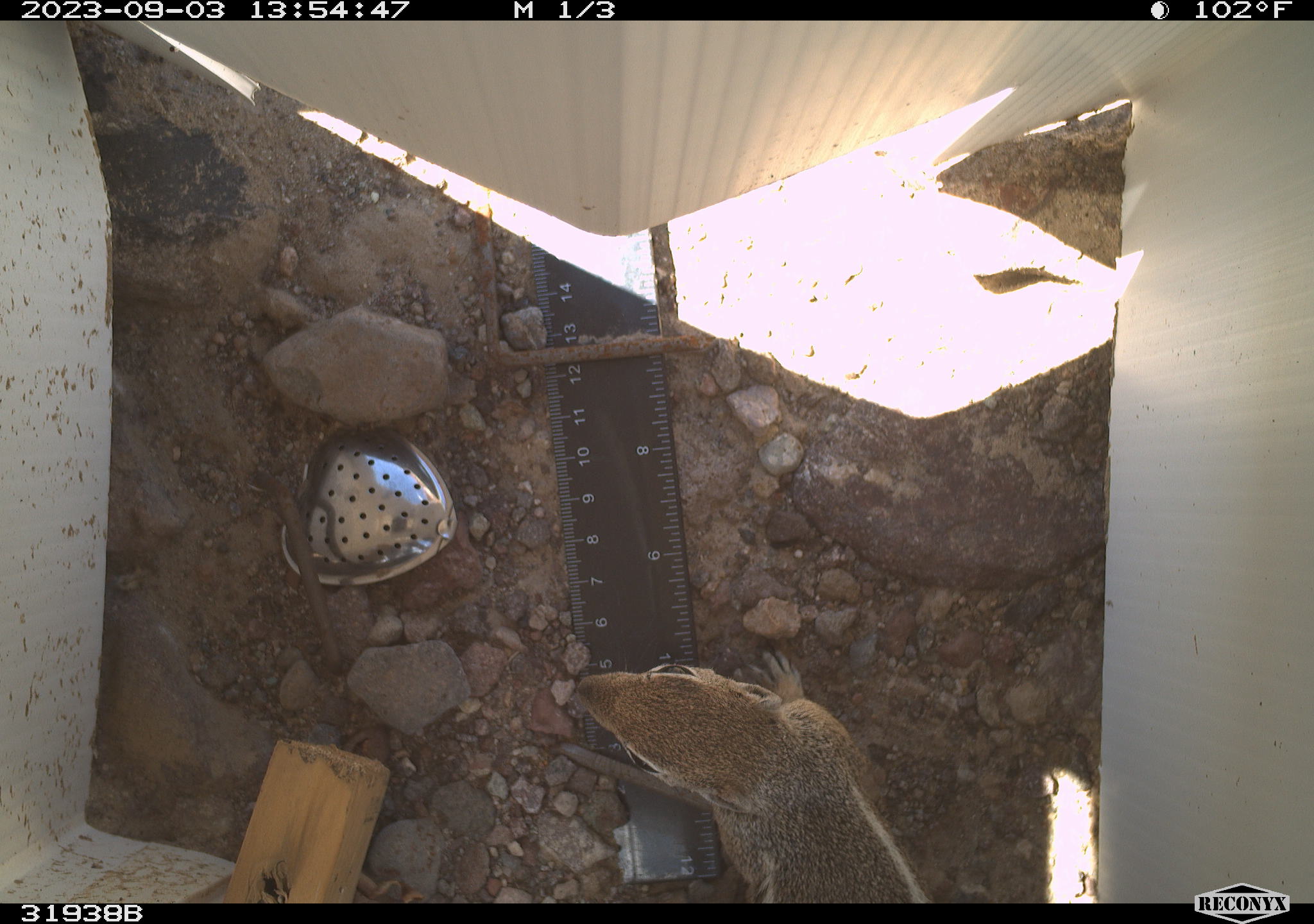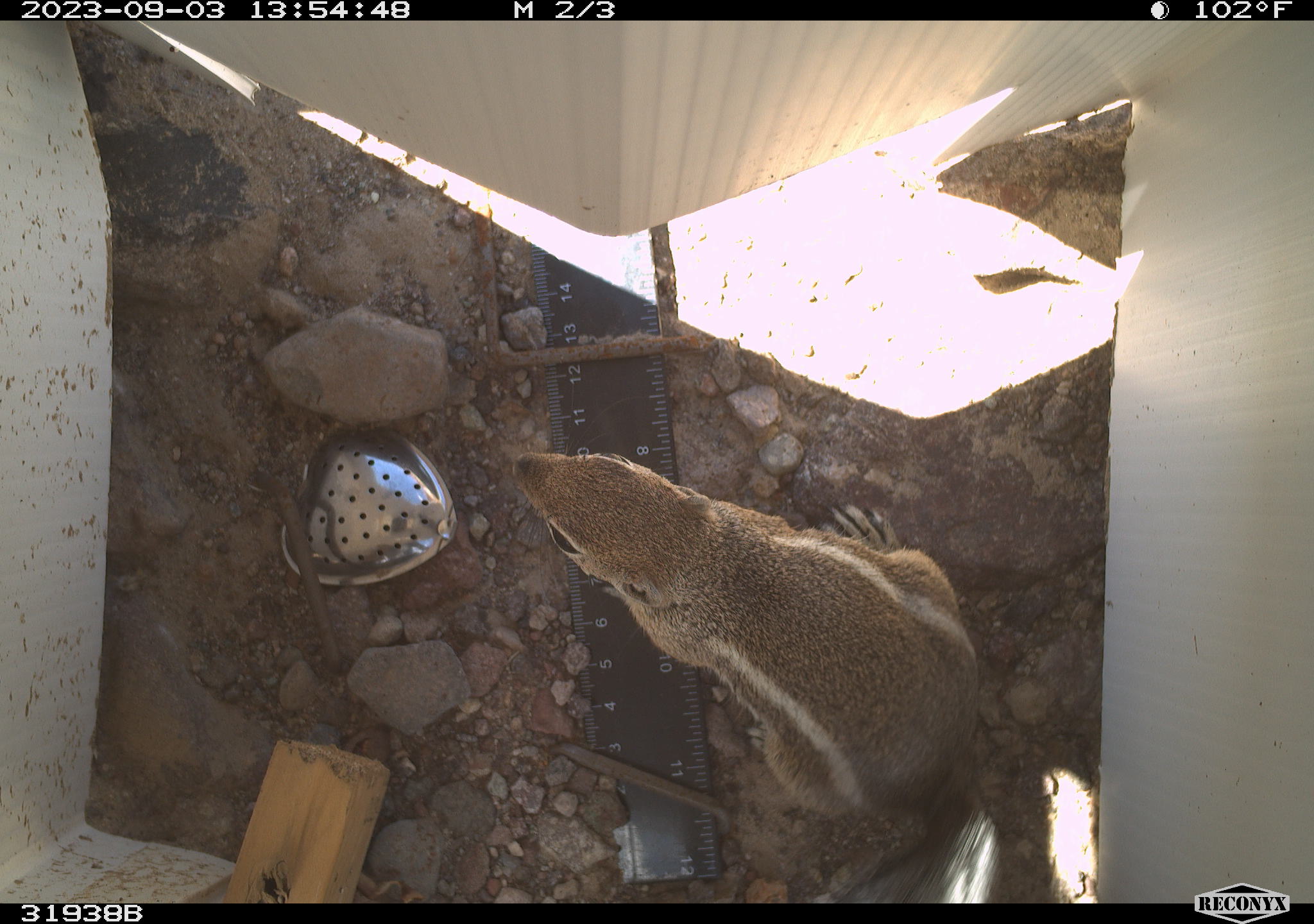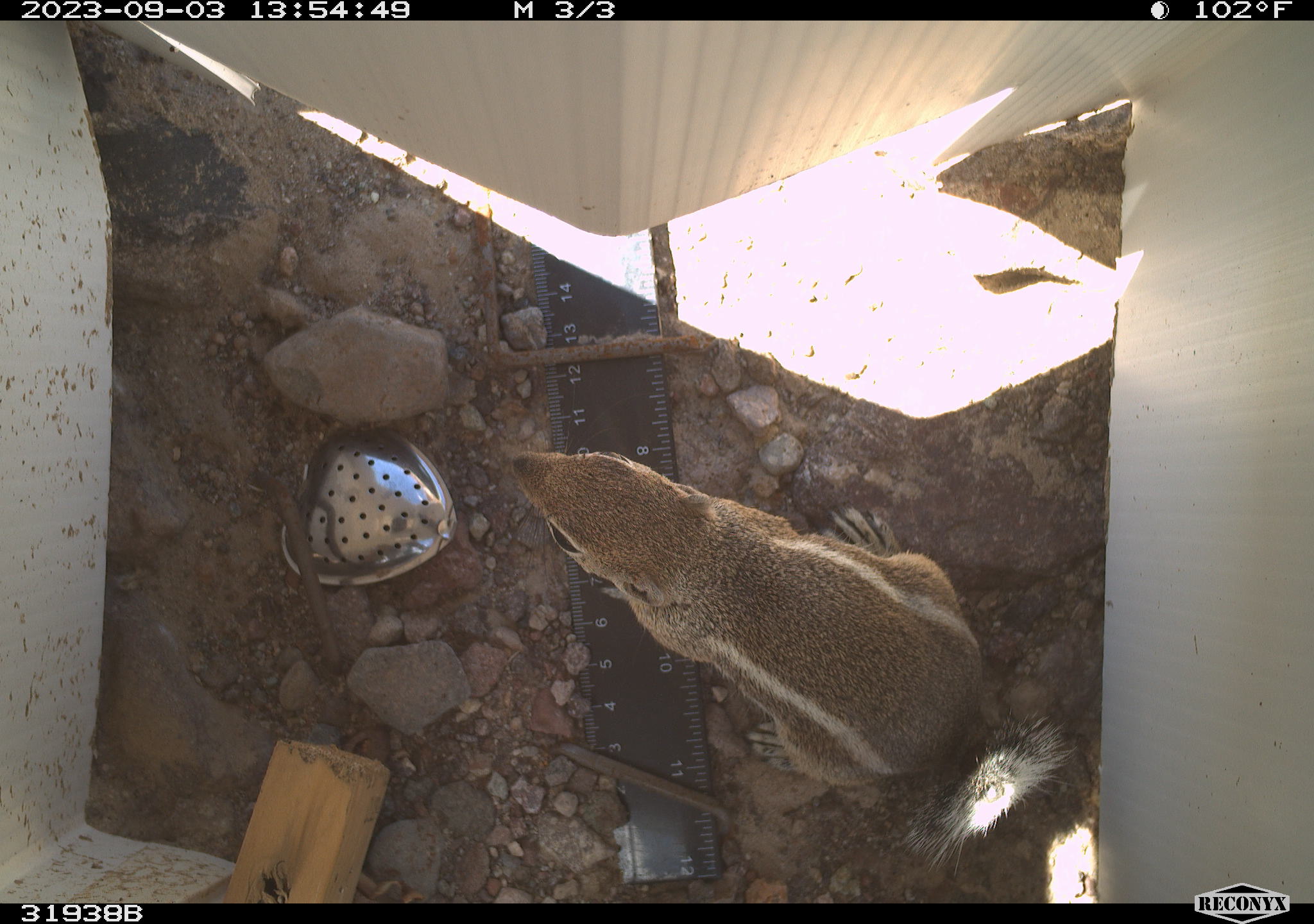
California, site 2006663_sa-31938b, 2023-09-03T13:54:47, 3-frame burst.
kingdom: Animalia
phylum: Chordata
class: Mammalia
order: Rodentia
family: Sciuridae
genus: Ammospermophilus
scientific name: Ammospermophilus leucurus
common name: white-tailed antelope squirrel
White-tailed antelope squirrel (Ammospermophilus leucurus).